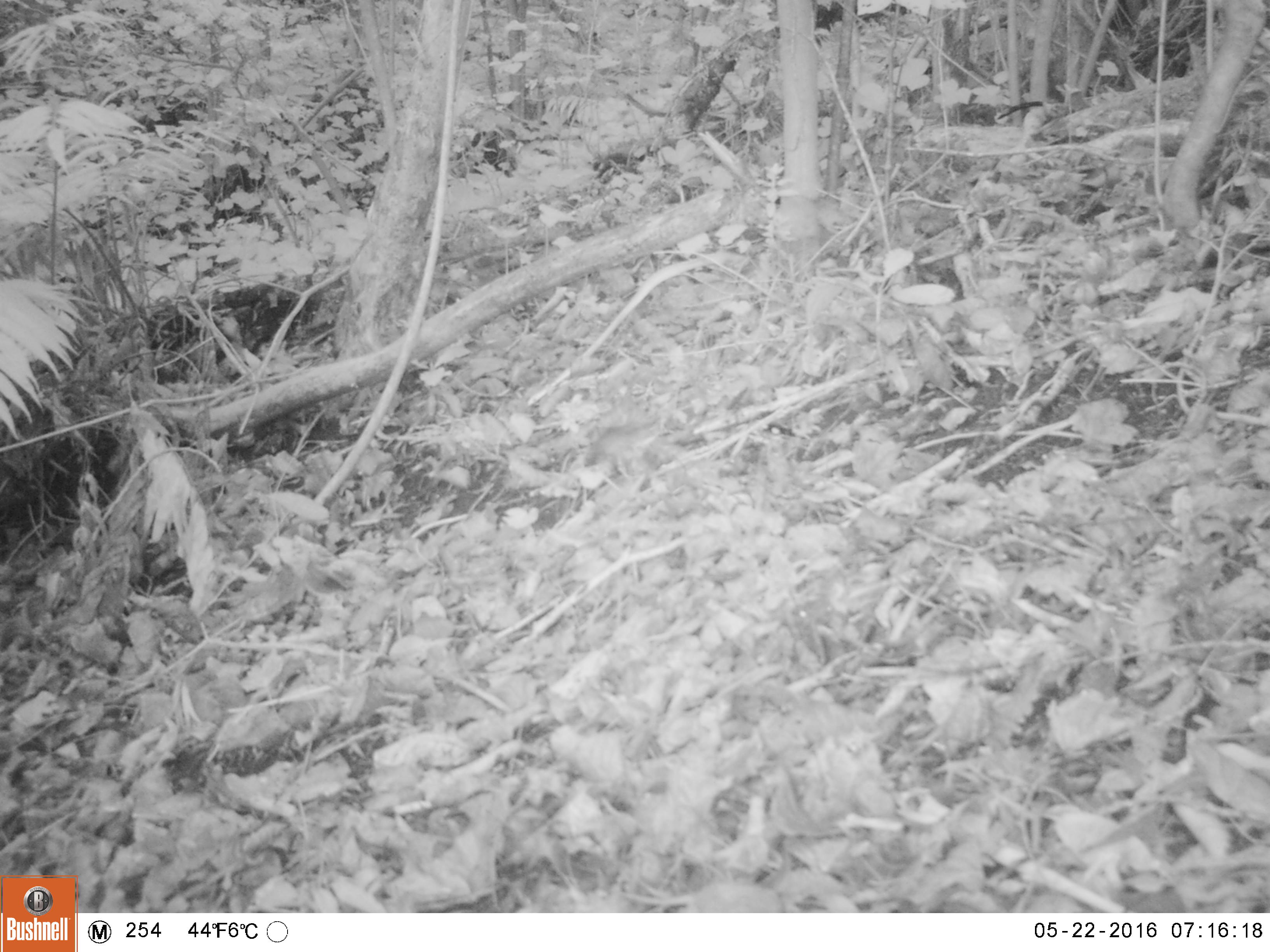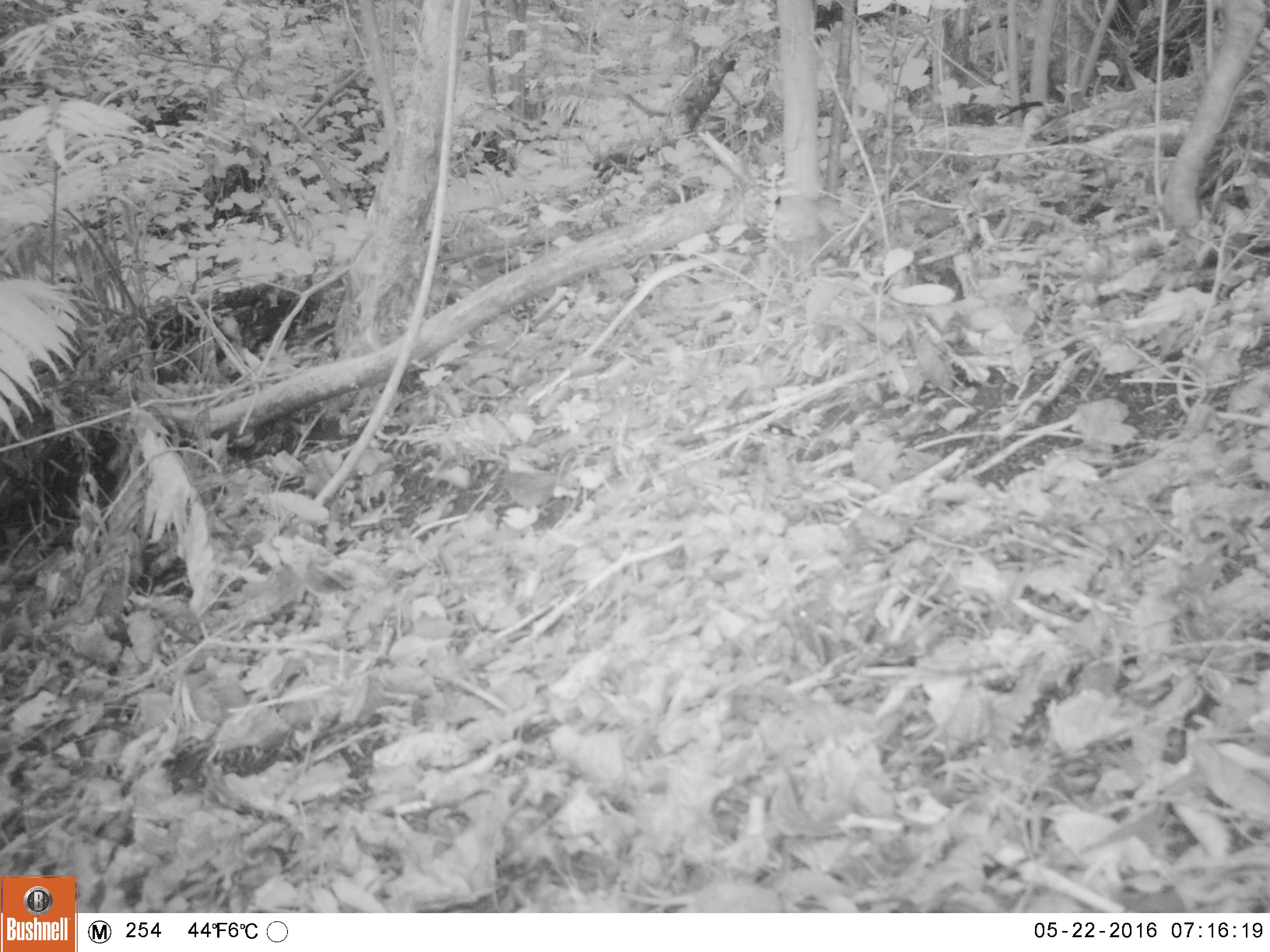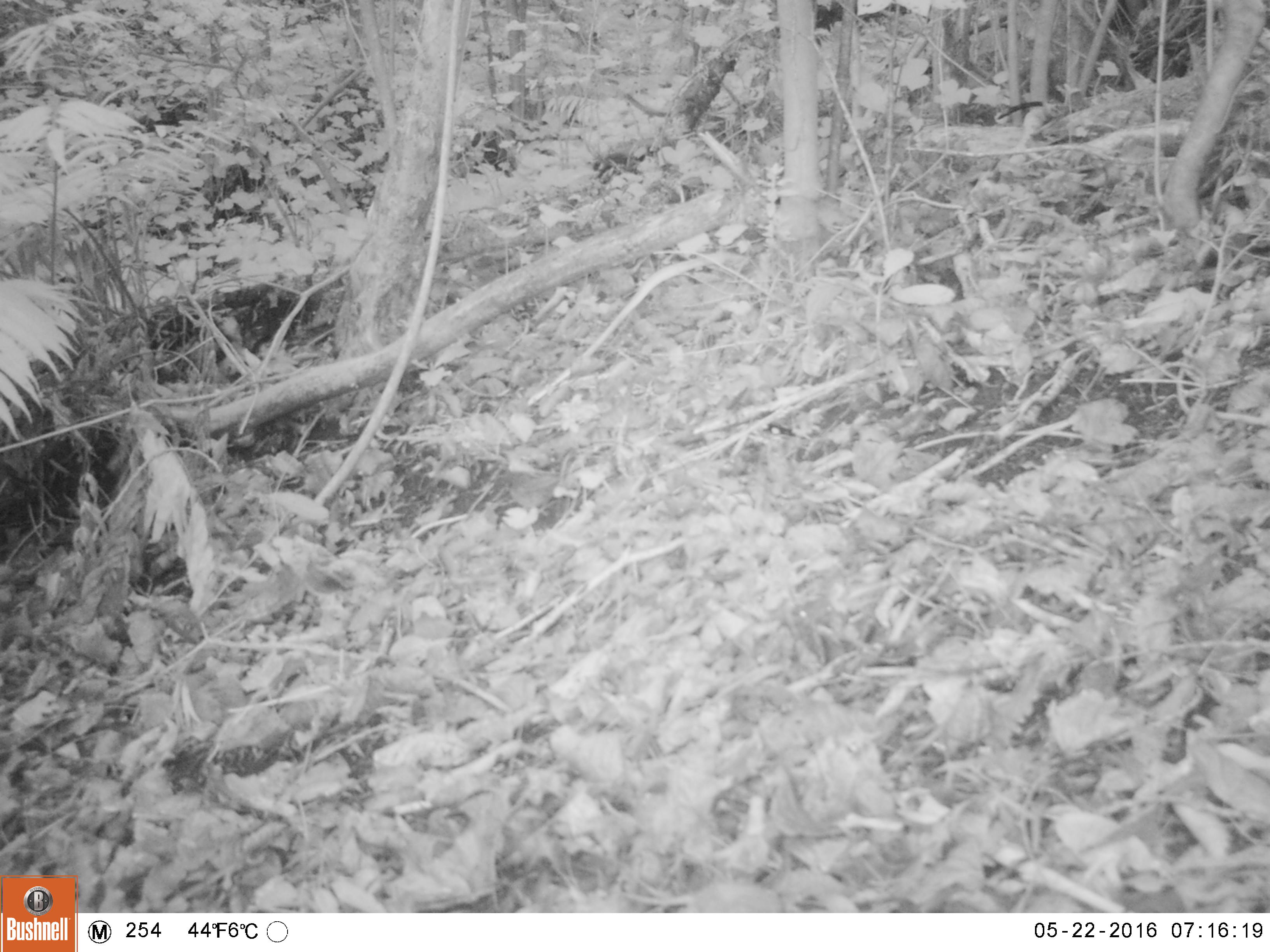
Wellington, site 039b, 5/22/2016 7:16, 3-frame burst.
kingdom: Animalia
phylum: Chordata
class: Aves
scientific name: Aves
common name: bird